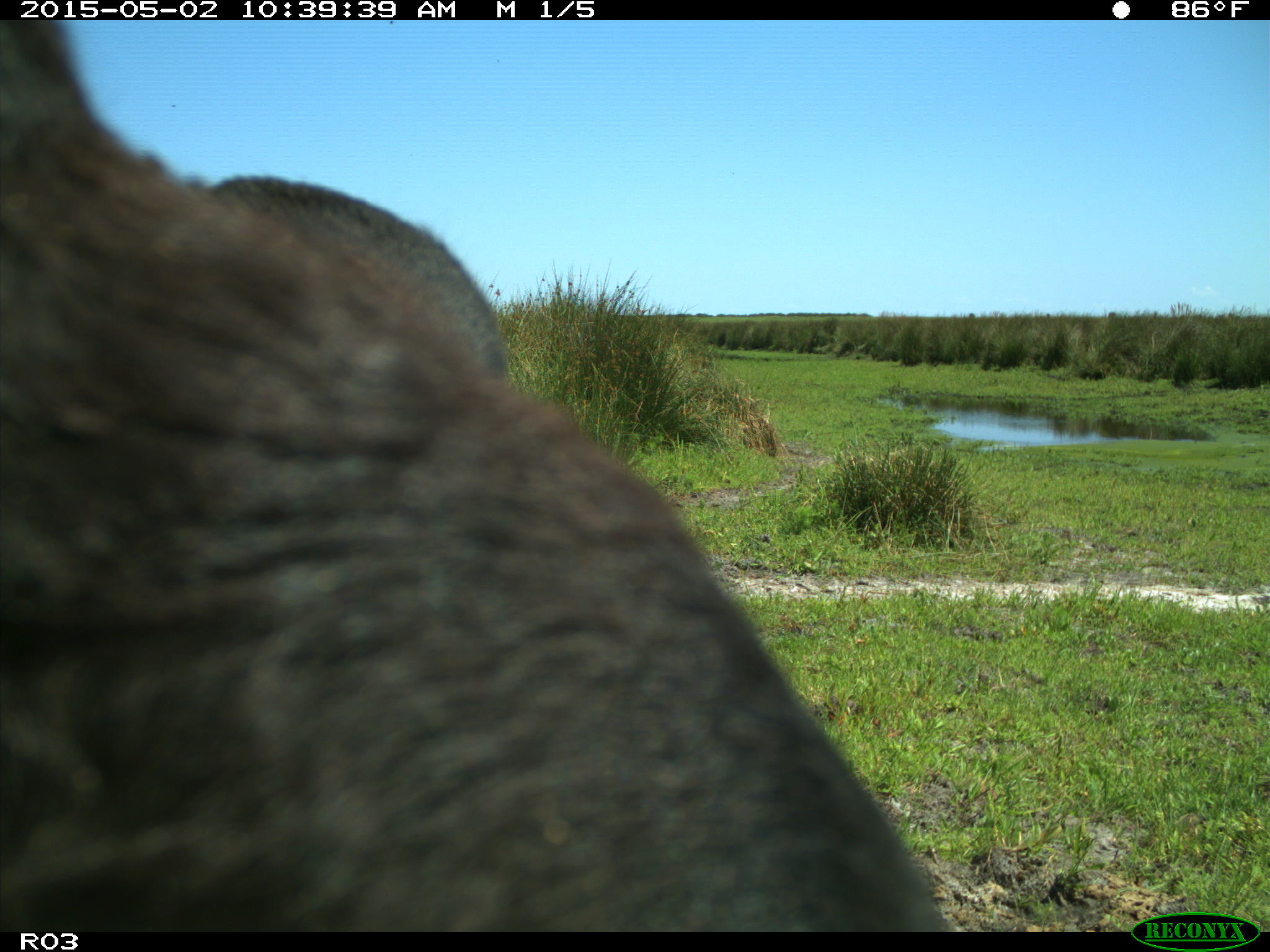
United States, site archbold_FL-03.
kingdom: Animalia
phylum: Chordata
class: Mammalia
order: Artiodactyla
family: Bovidae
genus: Bos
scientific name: Bos taurus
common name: domestic cow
Bos taurus (domestic cow).